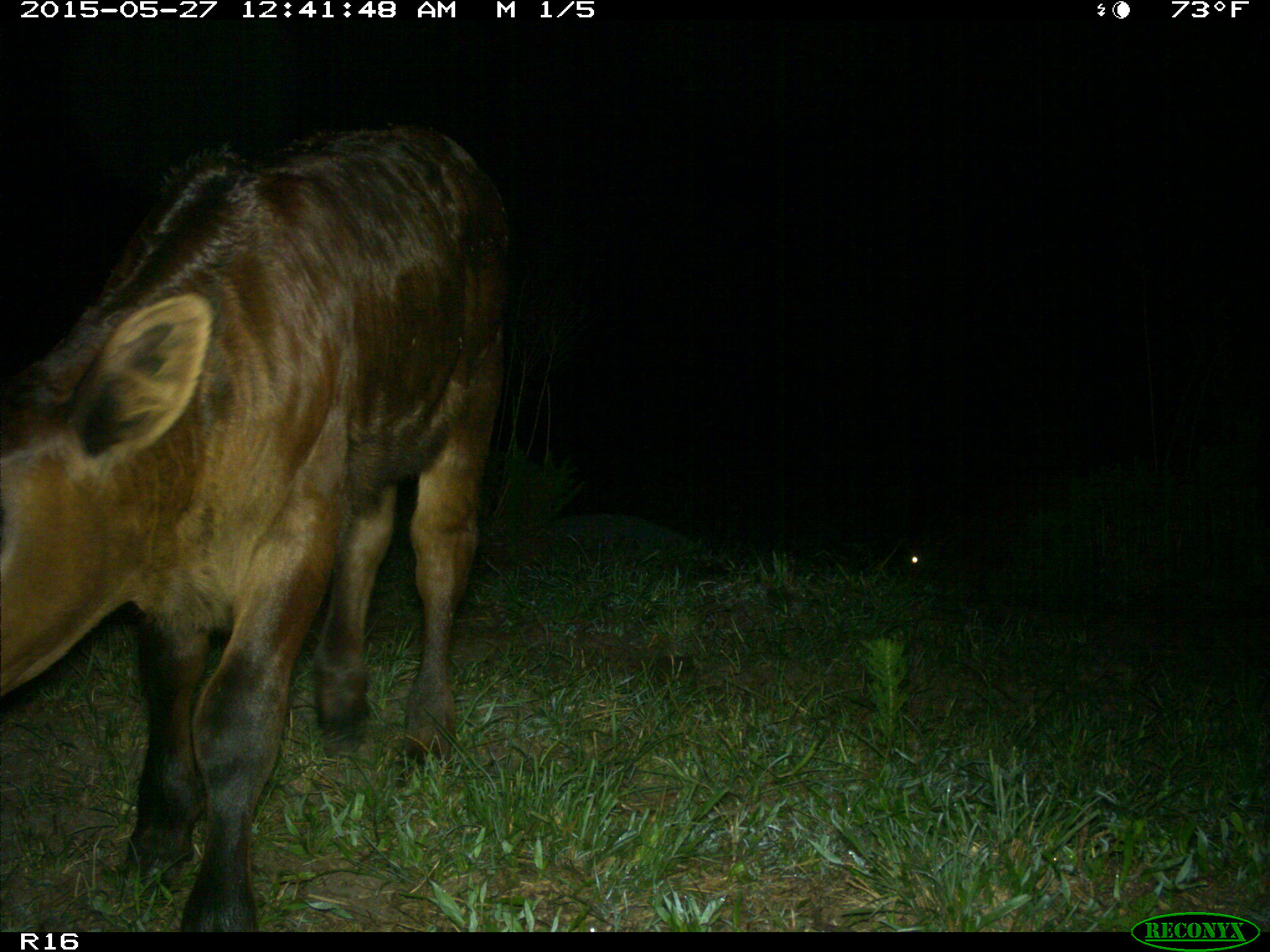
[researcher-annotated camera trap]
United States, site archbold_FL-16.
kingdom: Animalia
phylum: Chordata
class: Mammalia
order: Artiodactyla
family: Bovidae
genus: Bos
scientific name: Bos taurus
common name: domestic cow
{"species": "Bos taurus (domestic cow)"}